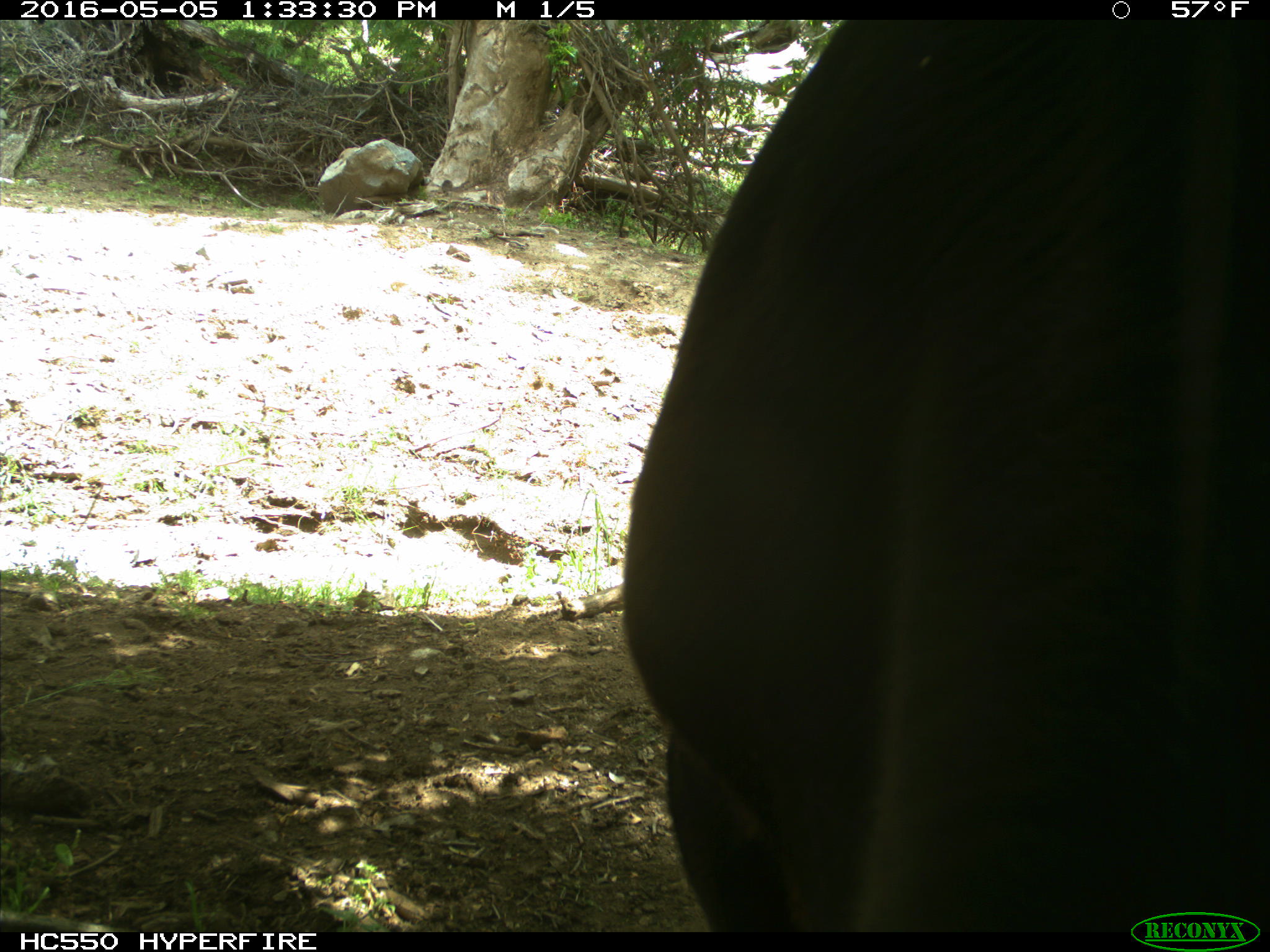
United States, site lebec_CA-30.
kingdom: Animalia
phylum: Chordata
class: Mammalia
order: Artiodactyla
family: Bovidae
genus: Bos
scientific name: Bos taurus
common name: domestic cow